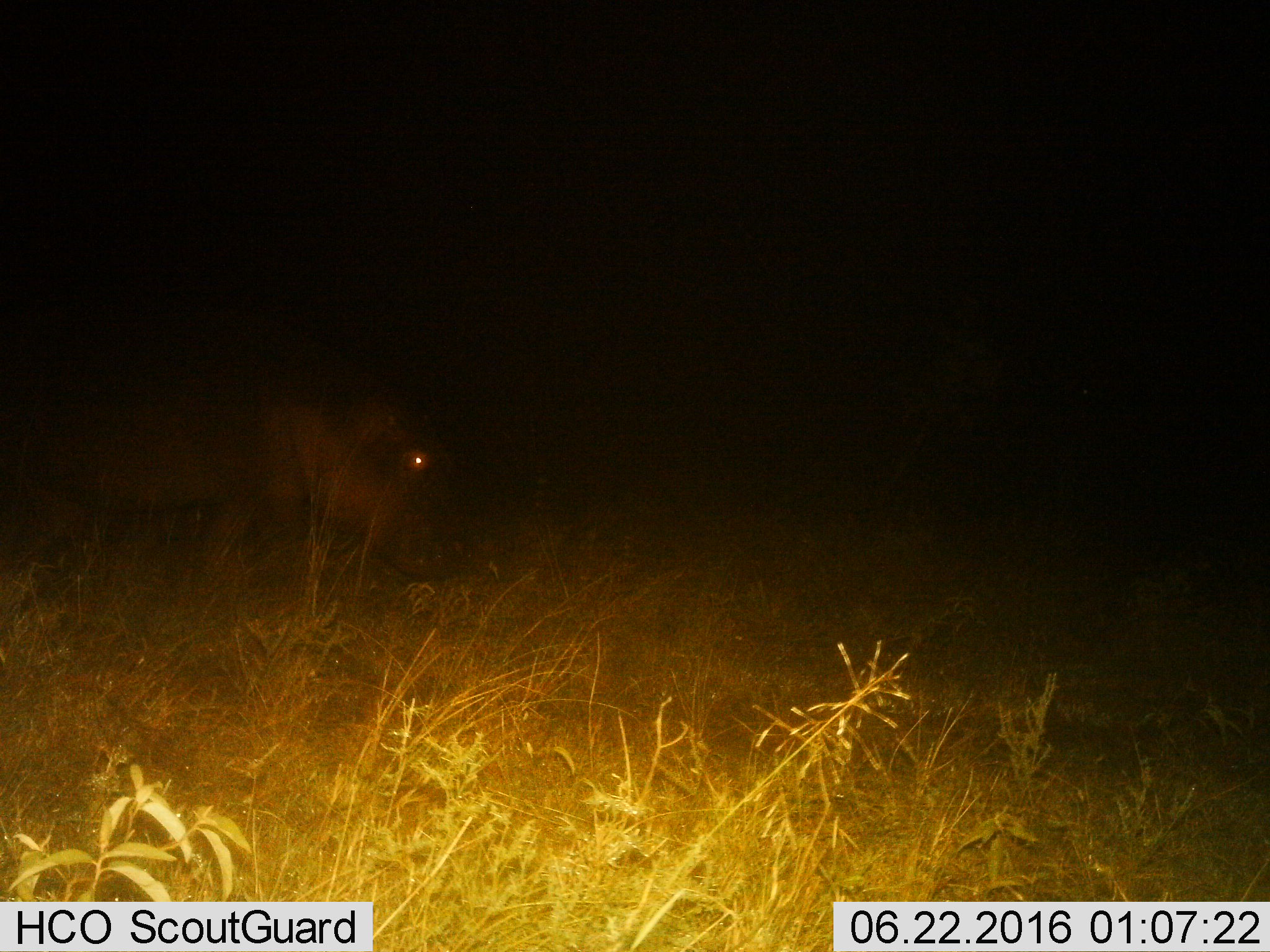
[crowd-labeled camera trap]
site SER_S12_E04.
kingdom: Animalia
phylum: Chordata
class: Mammalia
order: Artiodactyla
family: Hippopotamidae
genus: Hippopotamus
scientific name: Hippopotamus amphibius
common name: hippopotamus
Hippopotamus (Hippopotamus amphibius), count 1. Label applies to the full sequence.